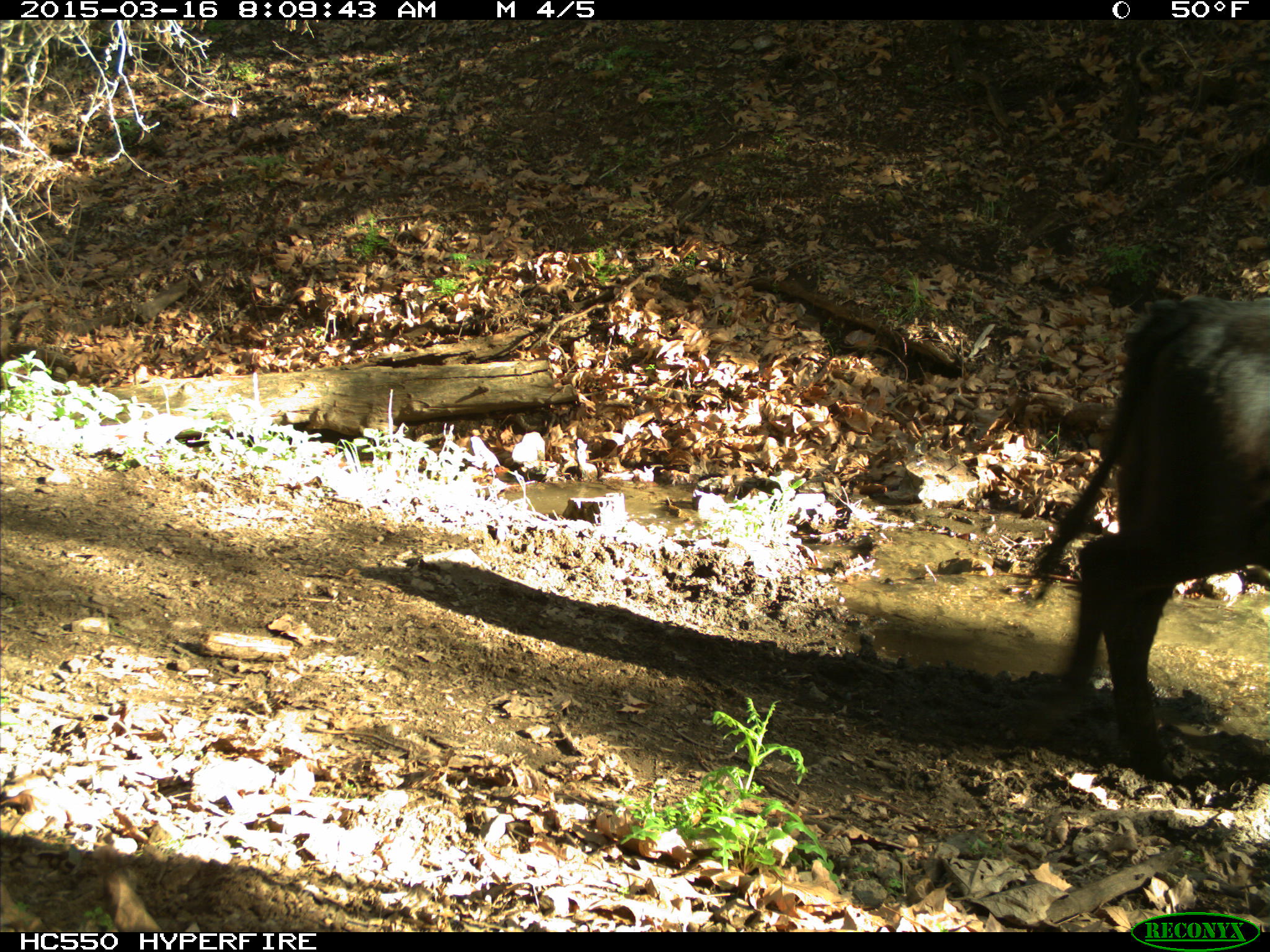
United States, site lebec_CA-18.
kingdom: Animalia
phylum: Chordata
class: Mammalia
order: Artiodactyla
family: Bovidae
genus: Bos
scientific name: Bos taurus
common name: domestic cow